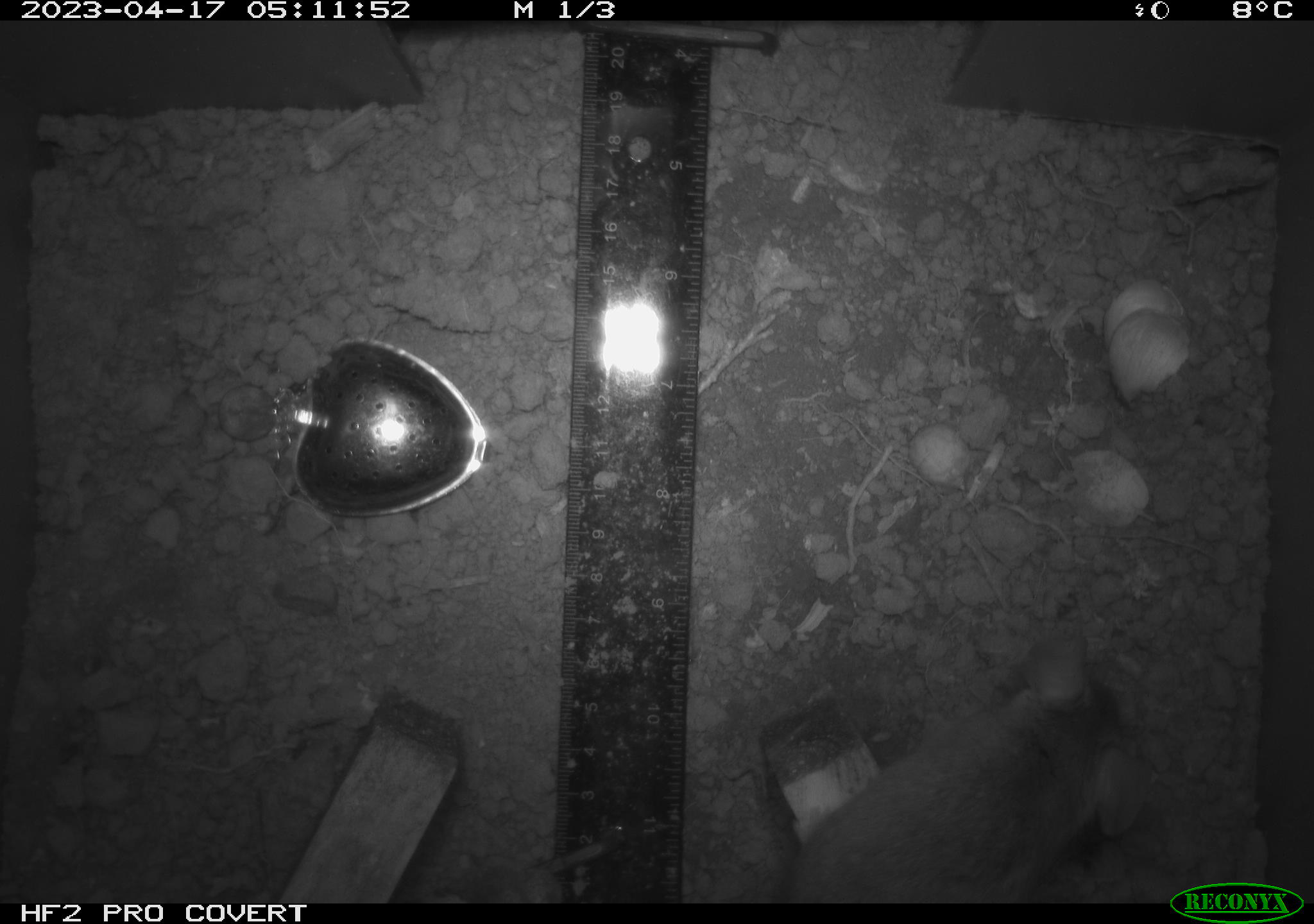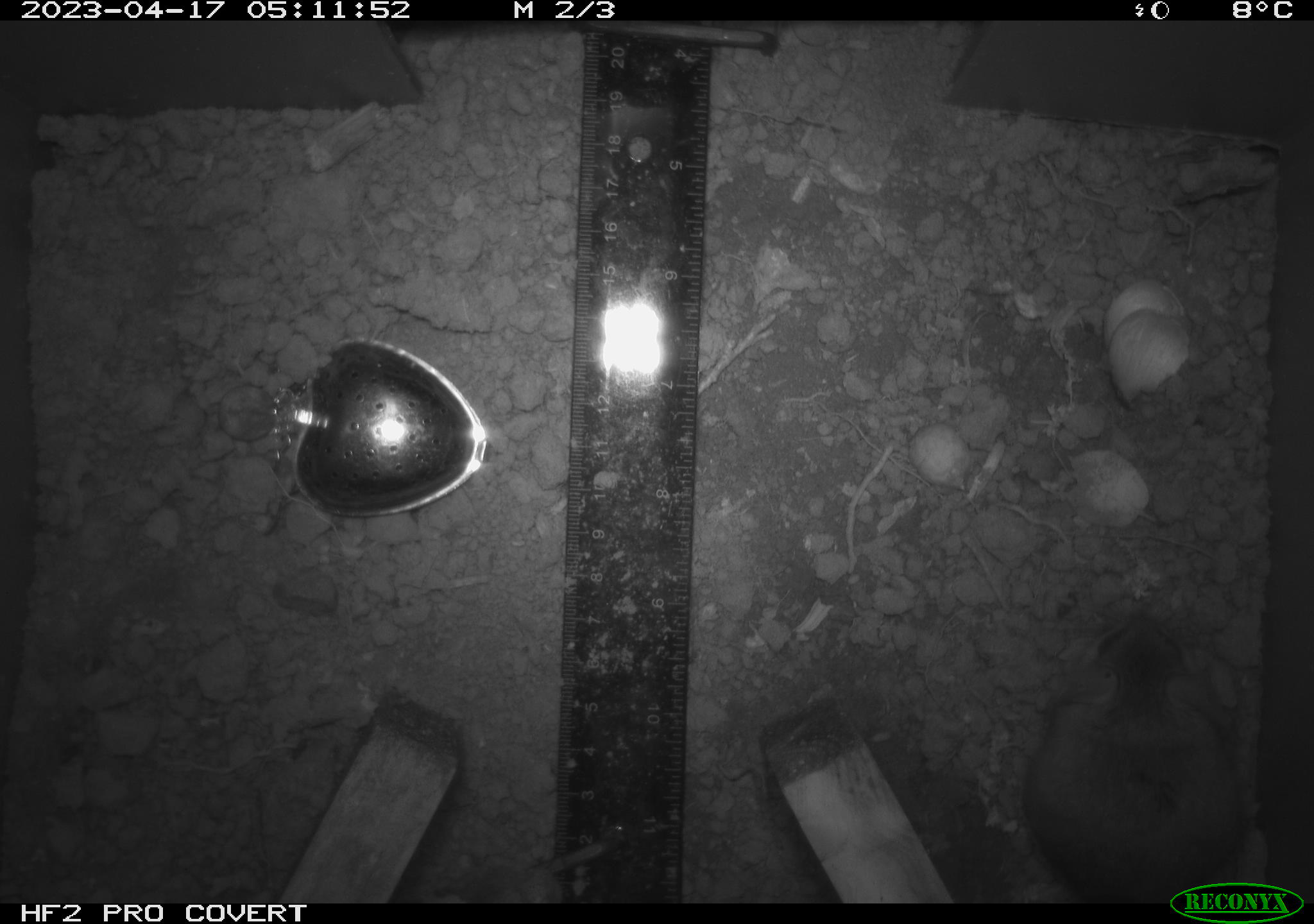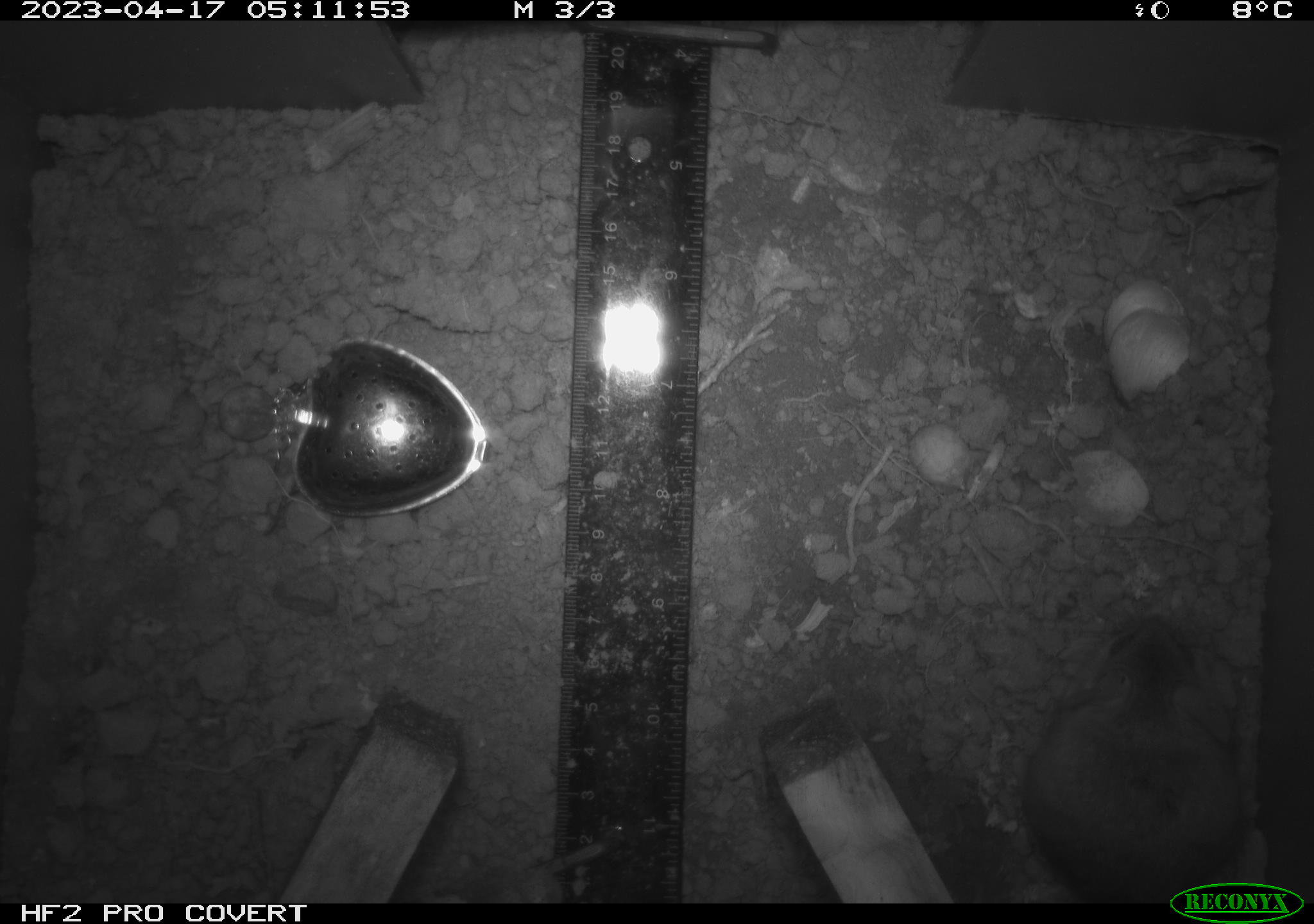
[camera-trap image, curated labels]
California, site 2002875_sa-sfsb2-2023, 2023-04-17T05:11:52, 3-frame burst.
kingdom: Animalia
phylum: Chordata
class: Mammalia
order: Rodentia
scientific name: Rodentia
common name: mouse species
Mouse species (Rodentia).